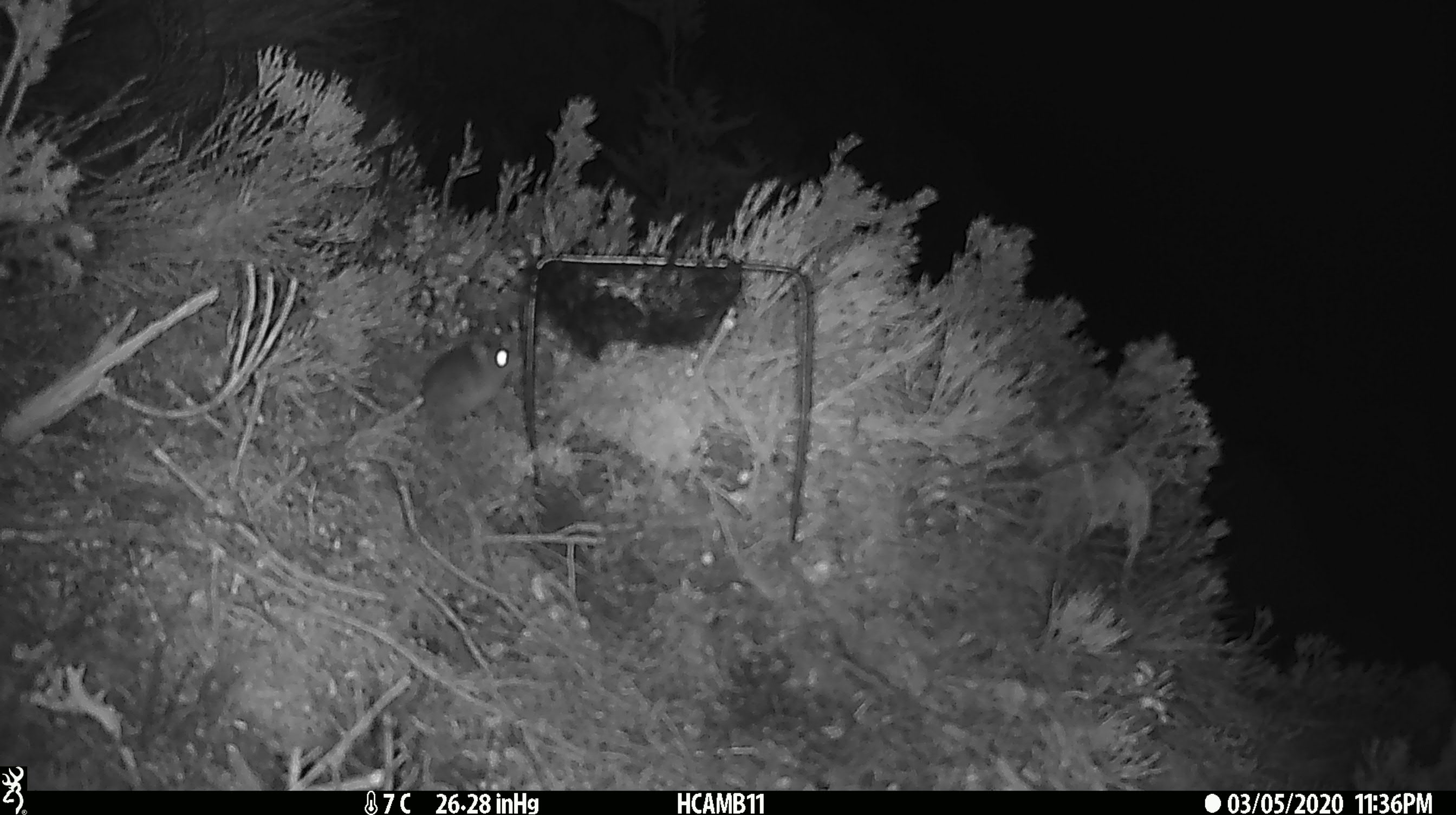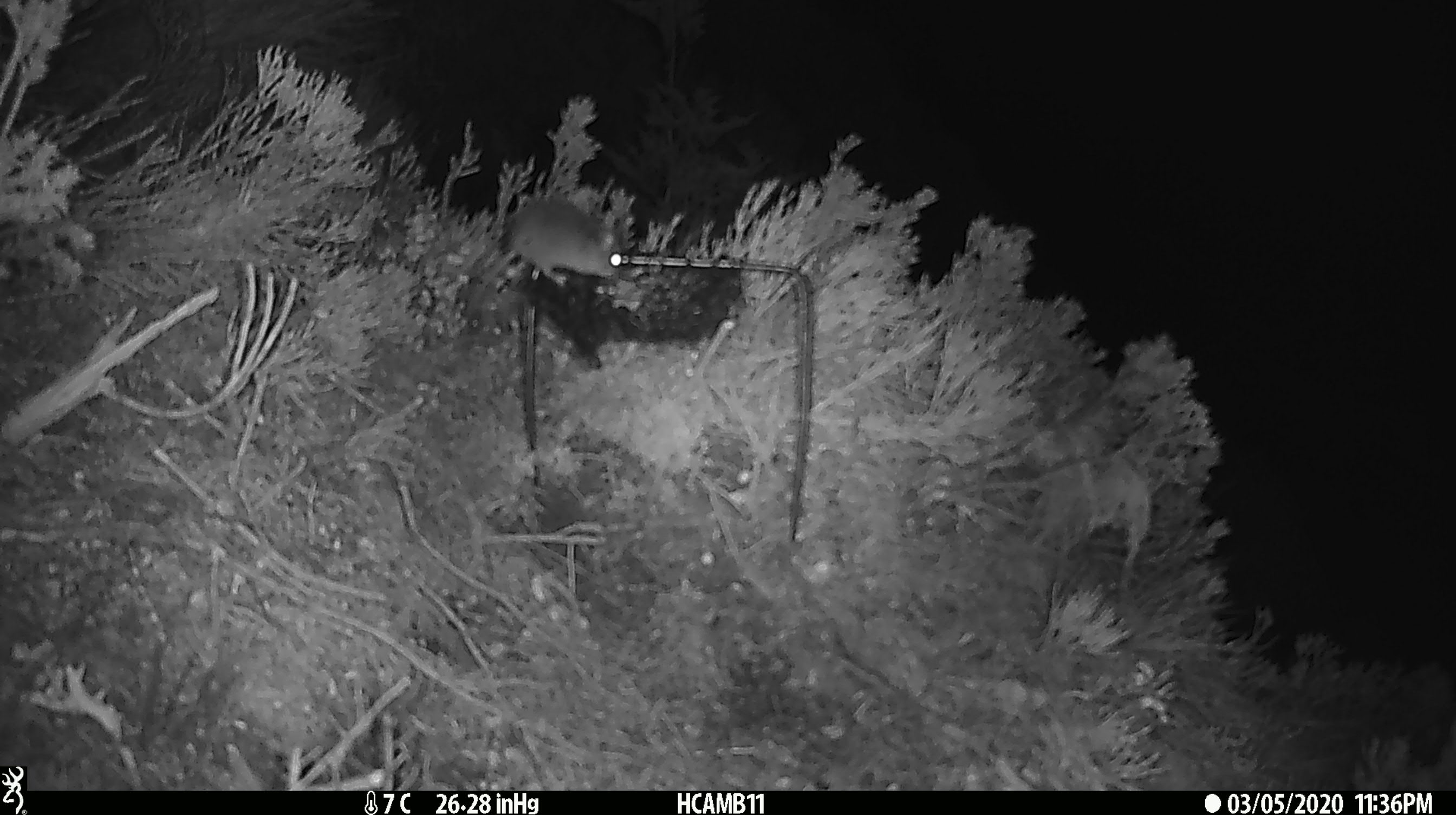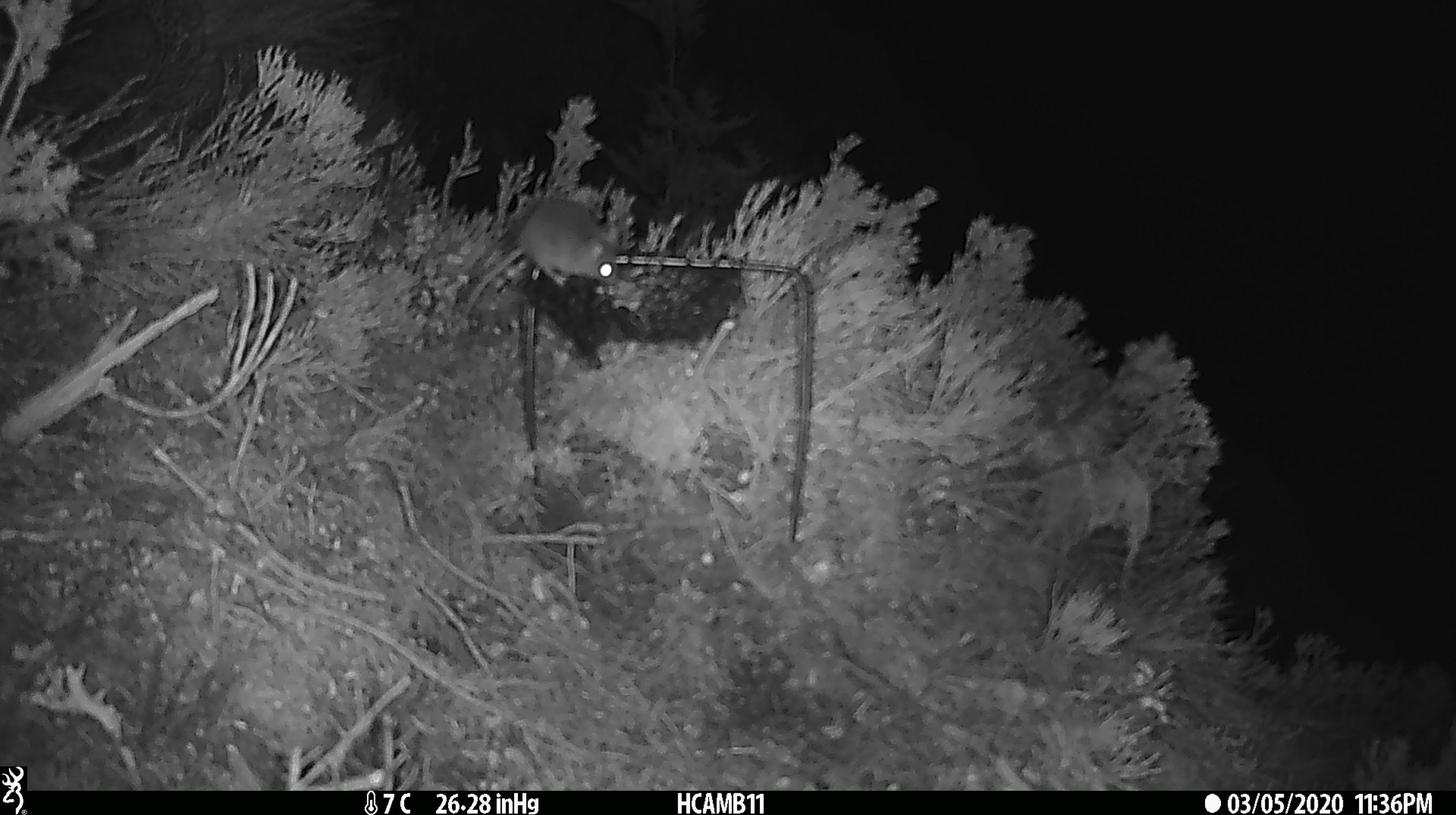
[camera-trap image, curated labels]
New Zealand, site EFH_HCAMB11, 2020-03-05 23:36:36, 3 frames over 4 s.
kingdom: Animalia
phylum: Chordata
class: Mammalia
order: Rodentia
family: Muridae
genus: Mus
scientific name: Mus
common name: mouse